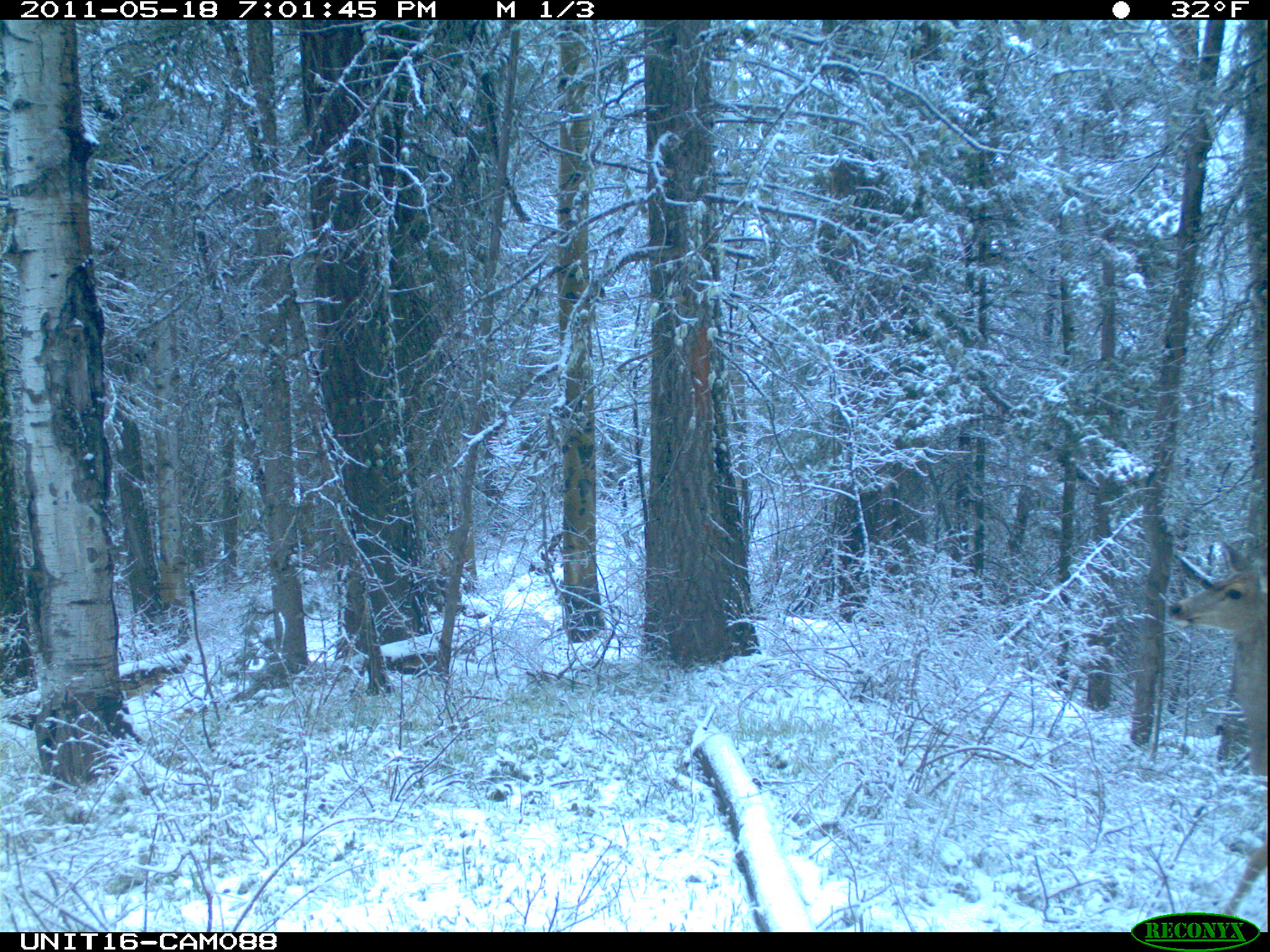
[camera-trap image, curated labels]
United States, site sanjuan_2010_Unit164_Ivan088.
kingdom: Animalia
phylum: Chordata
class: Mammalia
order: Artiodactyla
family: Cervidae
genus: Odocoileus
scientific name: Odocoileus hemionus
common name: mule deer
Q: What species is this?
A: Odocoileus hemionus (mule deer).